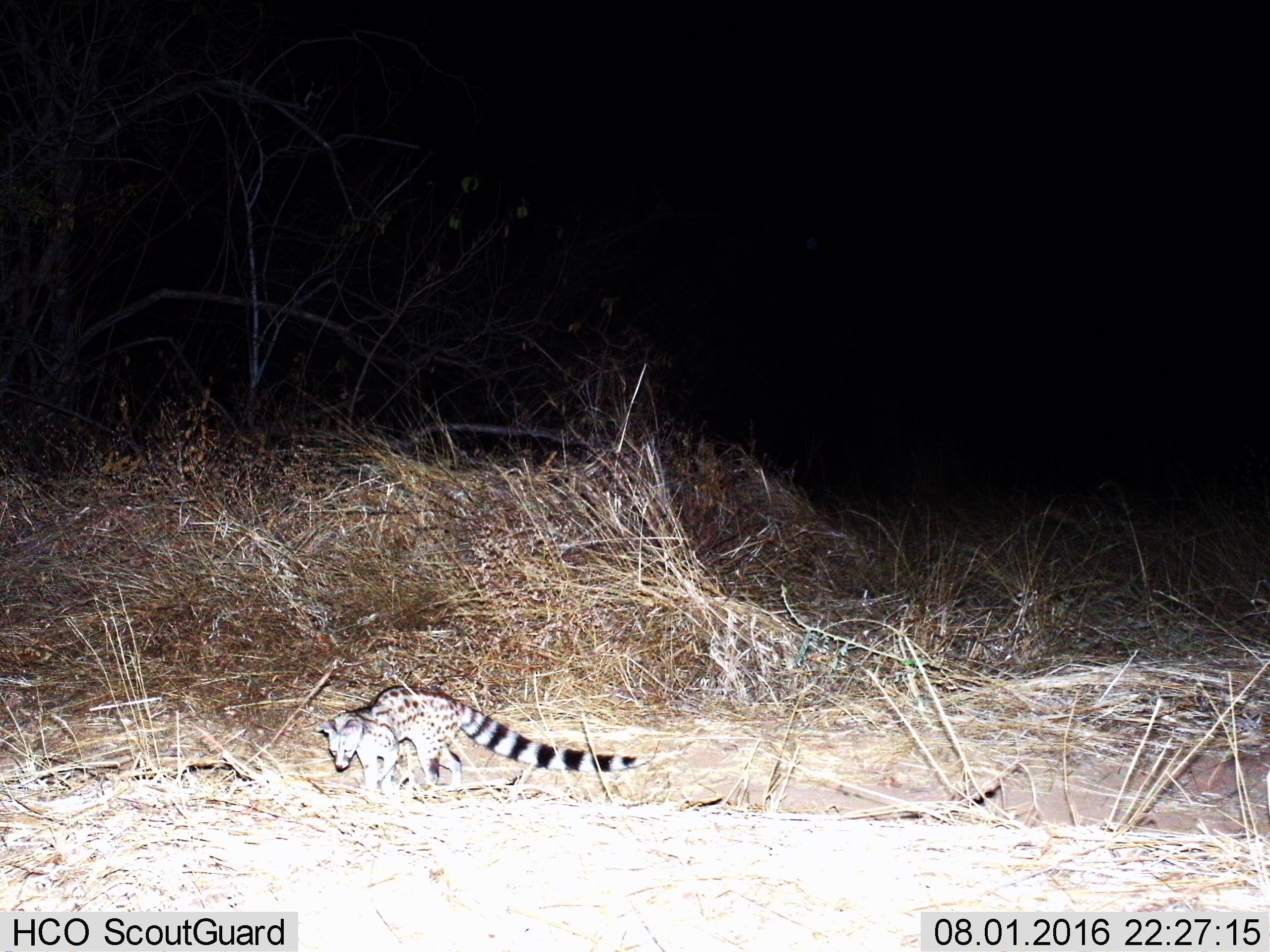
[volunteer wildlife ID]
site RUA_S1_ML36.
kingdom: Animalia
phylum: Chordata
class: Mammalia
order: Carnivora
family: Viverridae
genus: Genetta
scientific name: Genetta genetta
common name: small-spotted genet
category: genetcommonsmallspotted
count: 1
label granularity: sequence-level